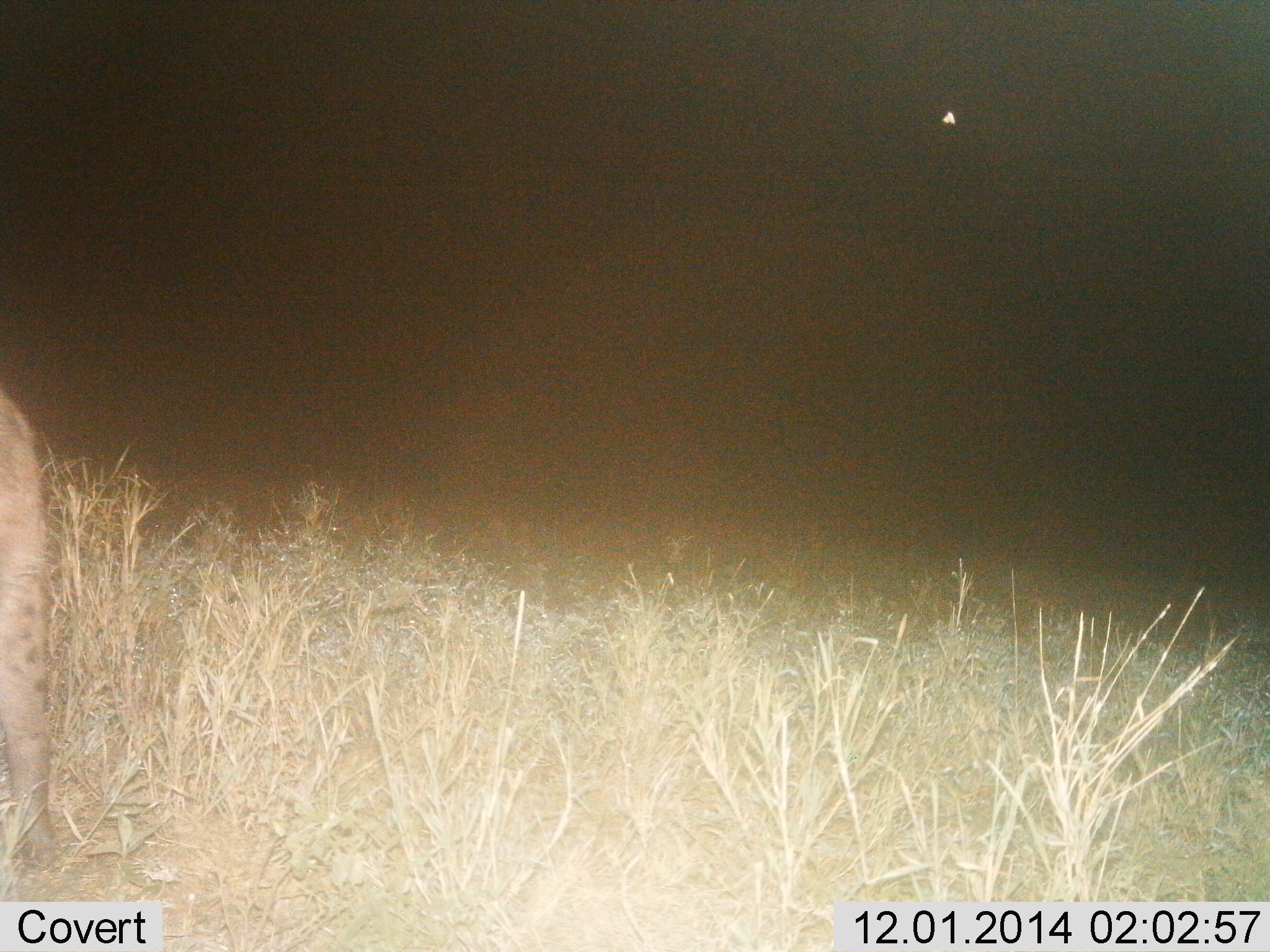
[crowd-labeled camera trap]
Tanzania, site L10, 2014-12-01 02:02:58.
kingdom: Animalia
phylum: Chordata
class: Mammalia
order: Carnivora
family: Hyaenidae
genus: Crocuta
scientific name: Crocuta crocuta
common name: spotted hyena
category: hyenaspotted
Hyenaspotted (spotted hyena) (Crocuta crocuta), count 1. Behavior (volunteer vote fractions): standing 80%, resting 0%, moving 20%, interacting 0%. Young present (vote fraction): 0%. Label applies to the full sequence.